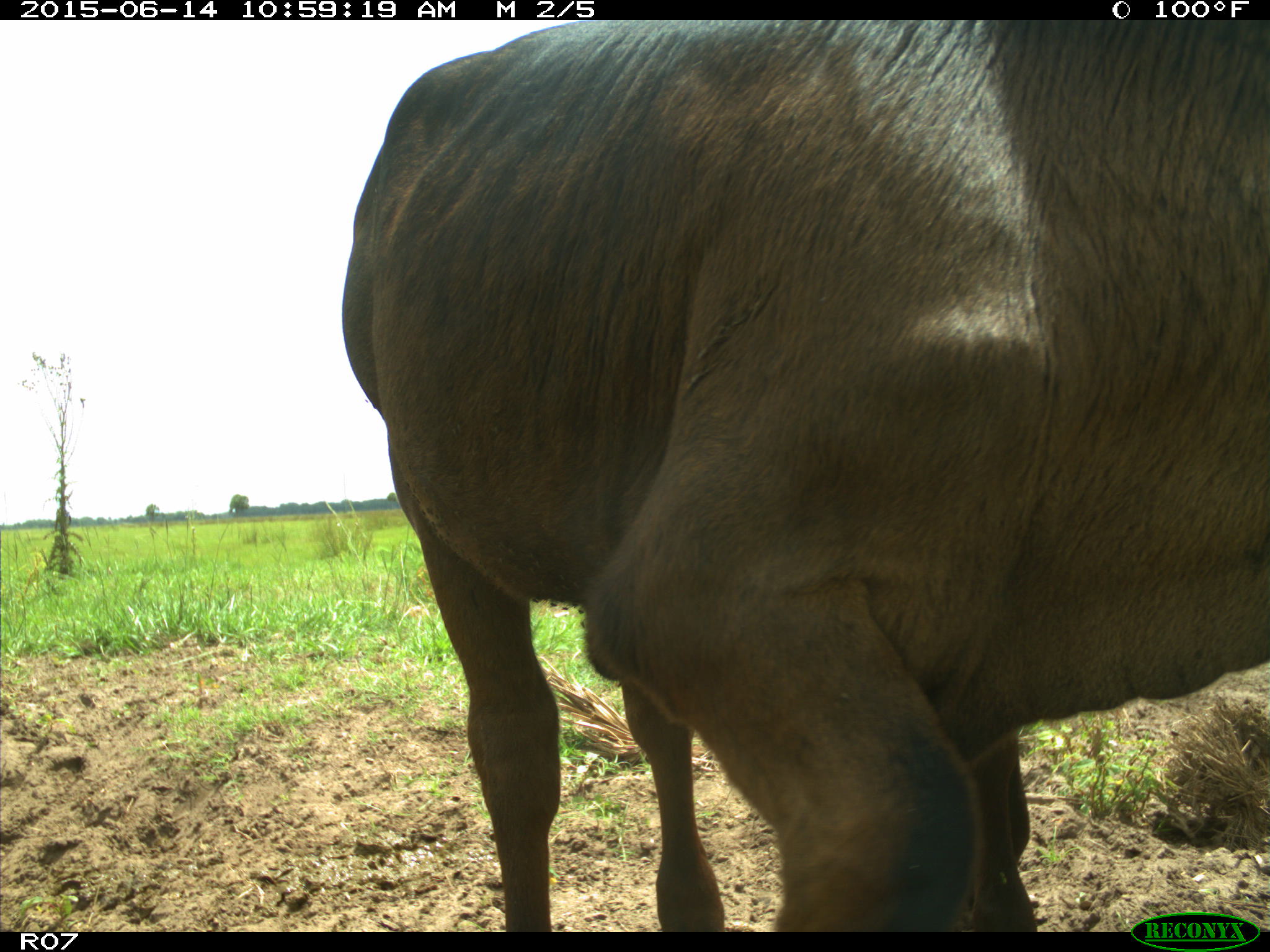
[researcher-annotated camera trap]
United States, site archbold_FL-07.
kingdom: Animalia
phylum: Chordata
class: Mammalia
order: Artiodactyla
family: Bovidae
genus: Bos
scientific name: Bos taurus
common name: domestic cow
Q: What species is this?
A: Bos taurus (domestic cow).